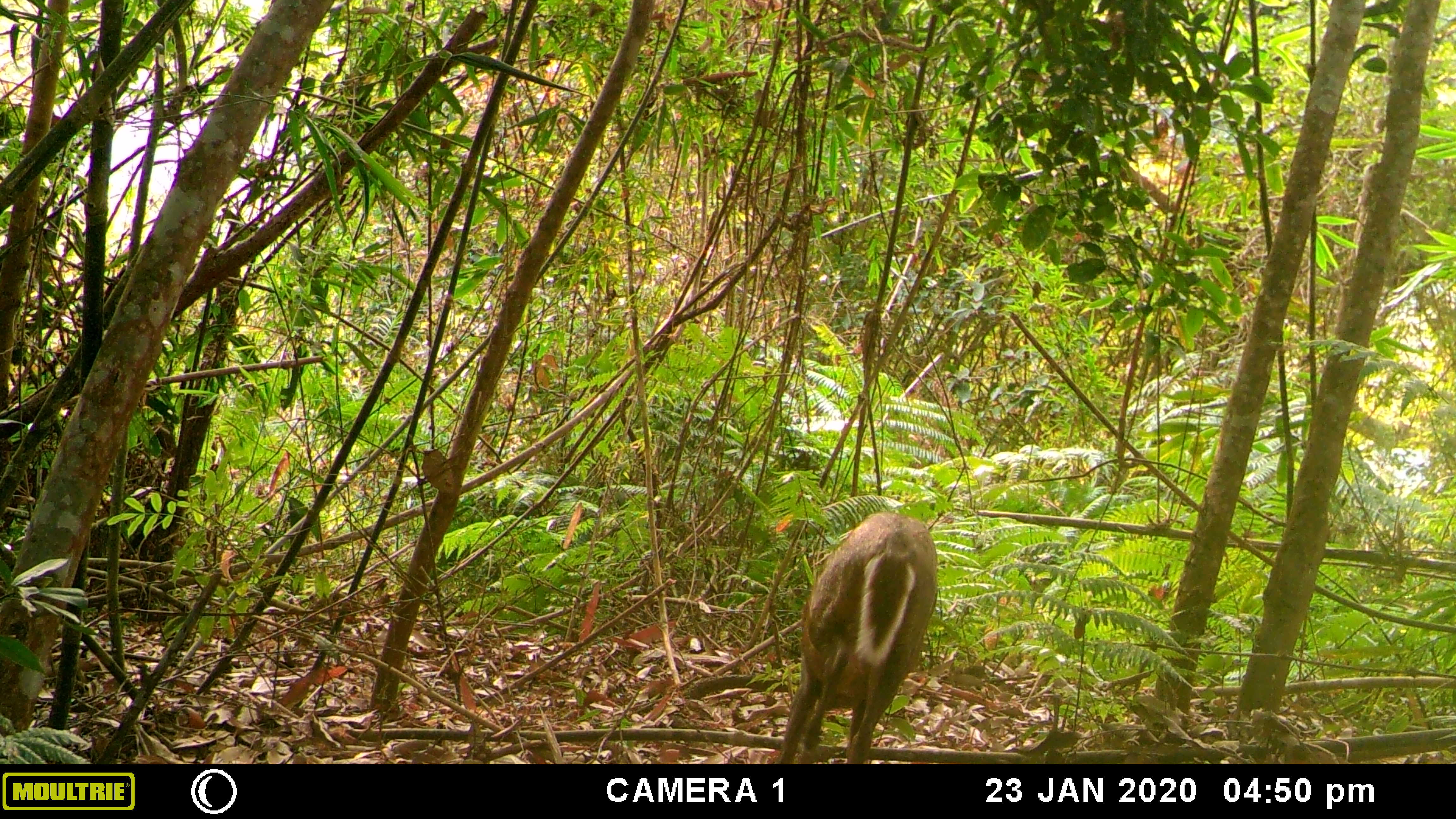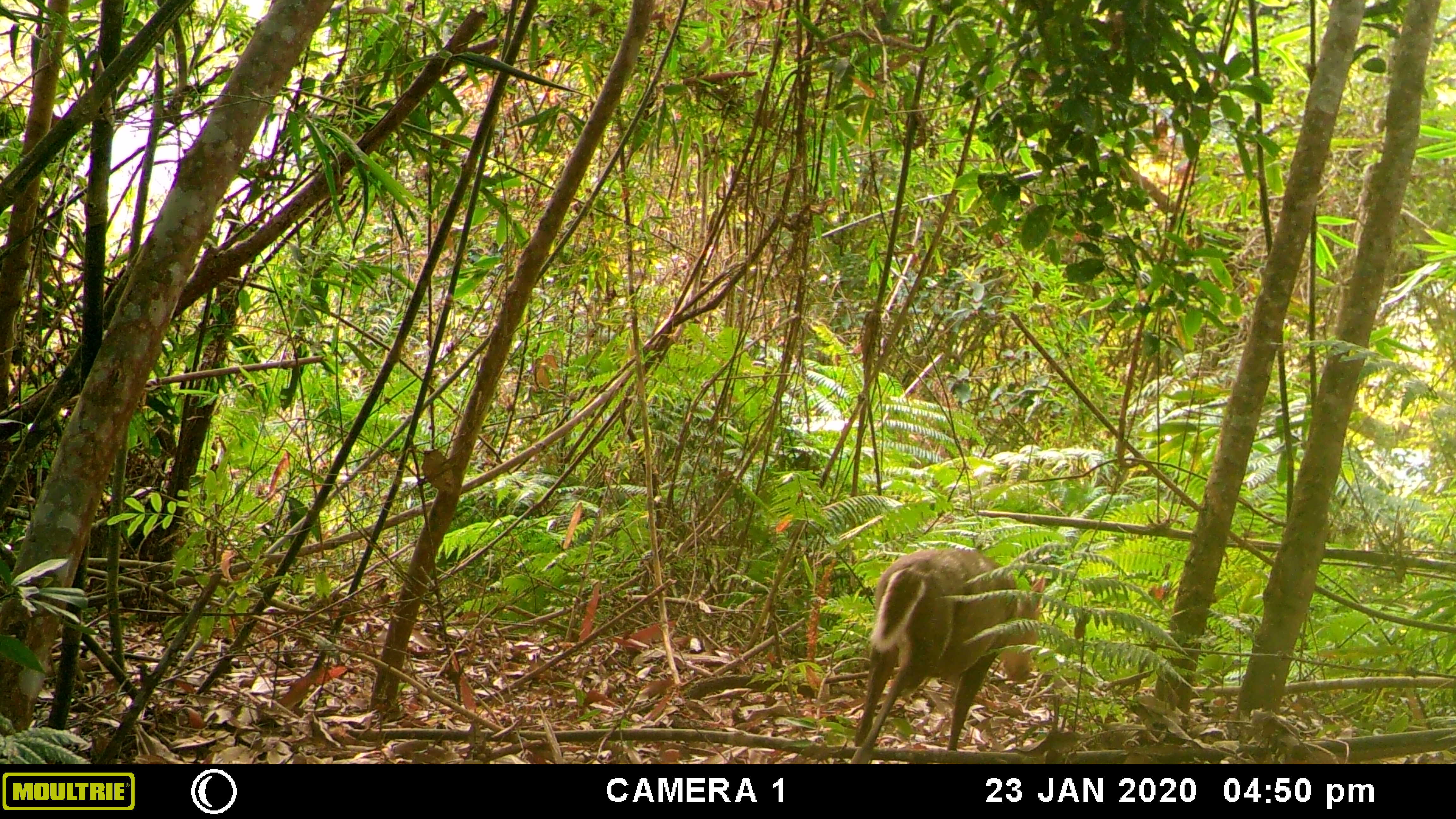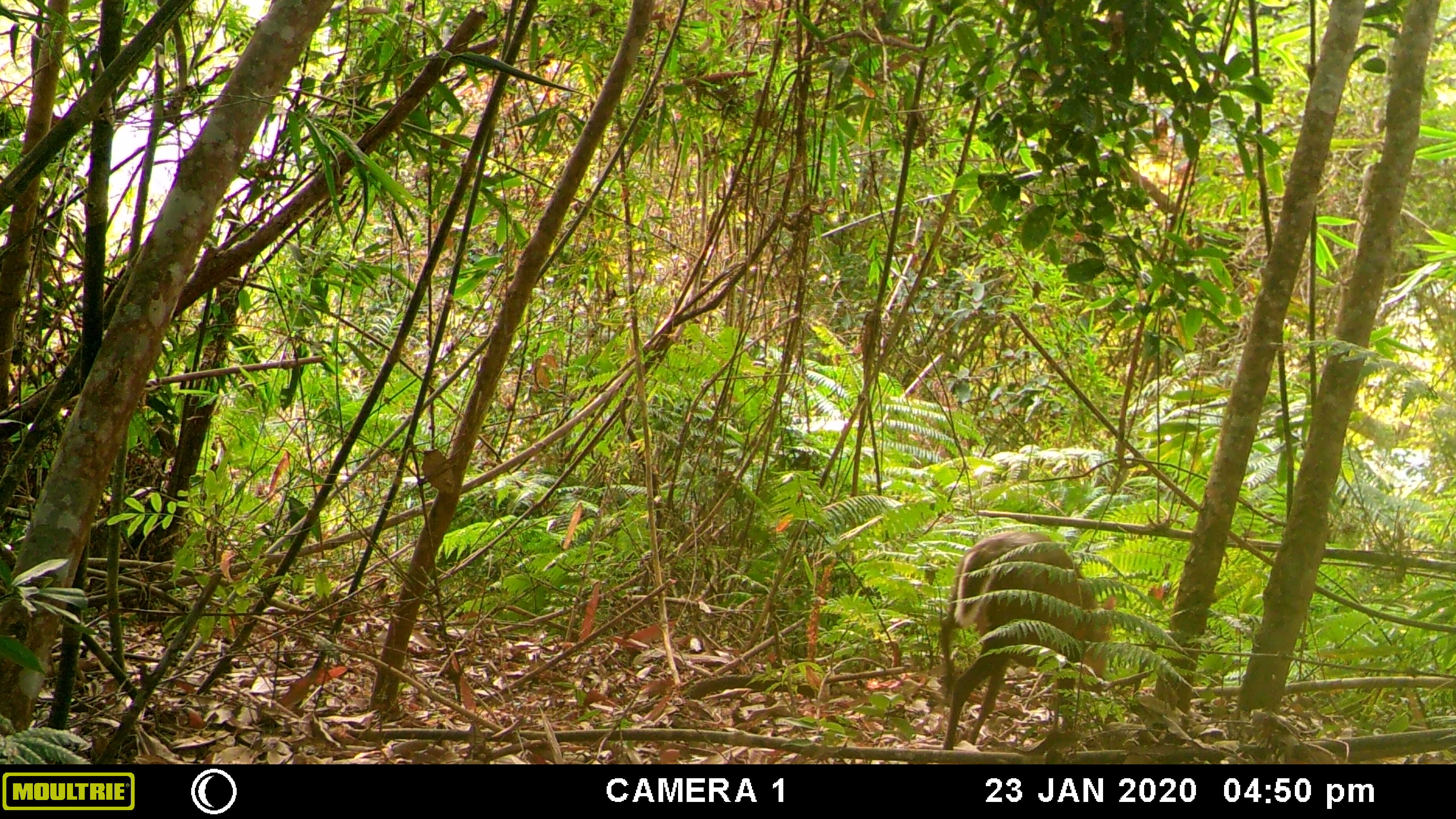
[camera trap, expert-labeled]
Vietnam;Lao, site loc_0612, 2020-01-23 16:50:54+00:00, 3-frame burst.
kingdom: Animalia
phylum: Chordata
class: Mammalia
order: Artiodactyla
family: Cervidae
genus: Muntiacus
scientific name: Muntiacus rooseveltorum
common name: roosevelt's muntjac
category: roosevelts muntjac group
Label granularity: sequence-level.